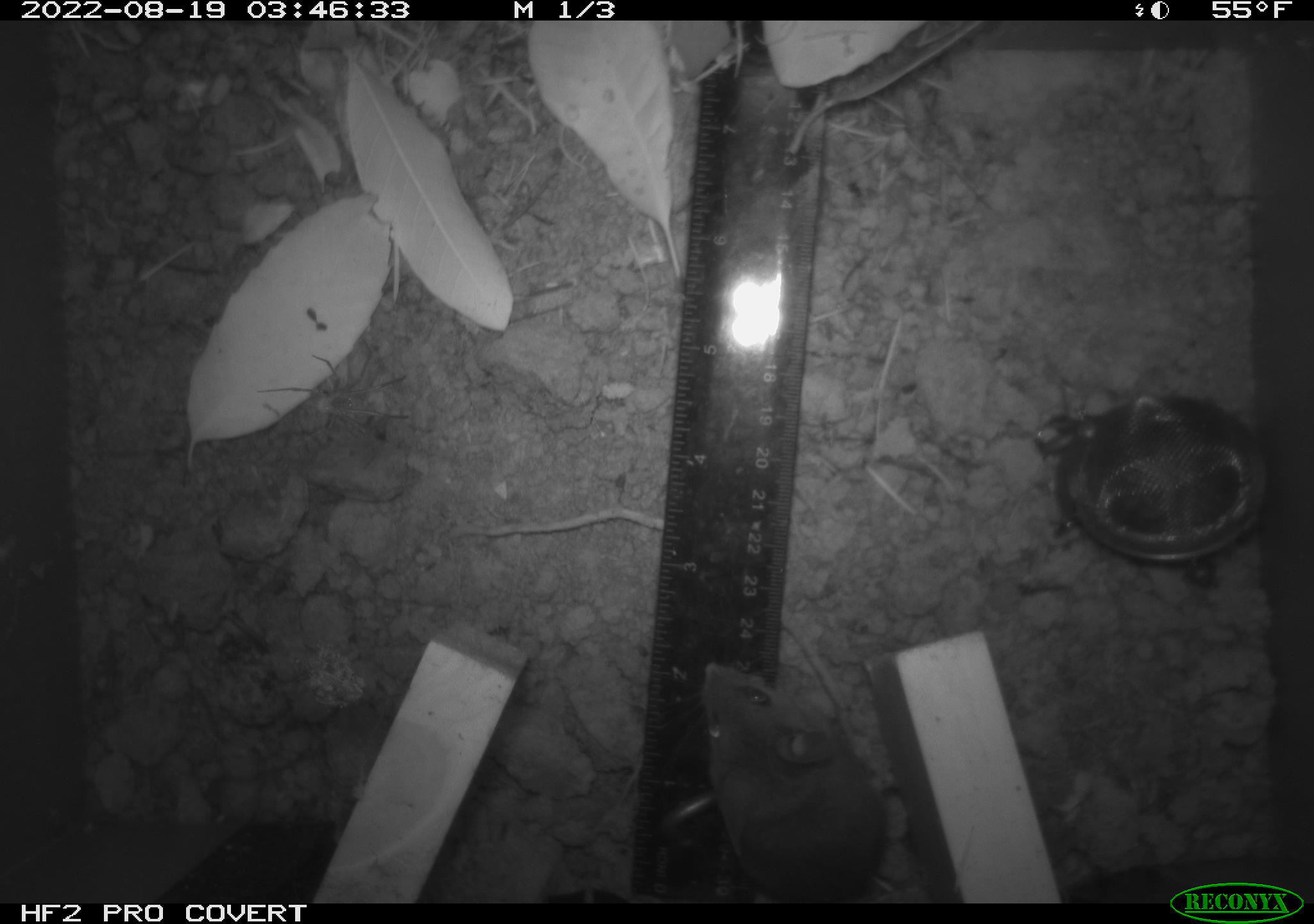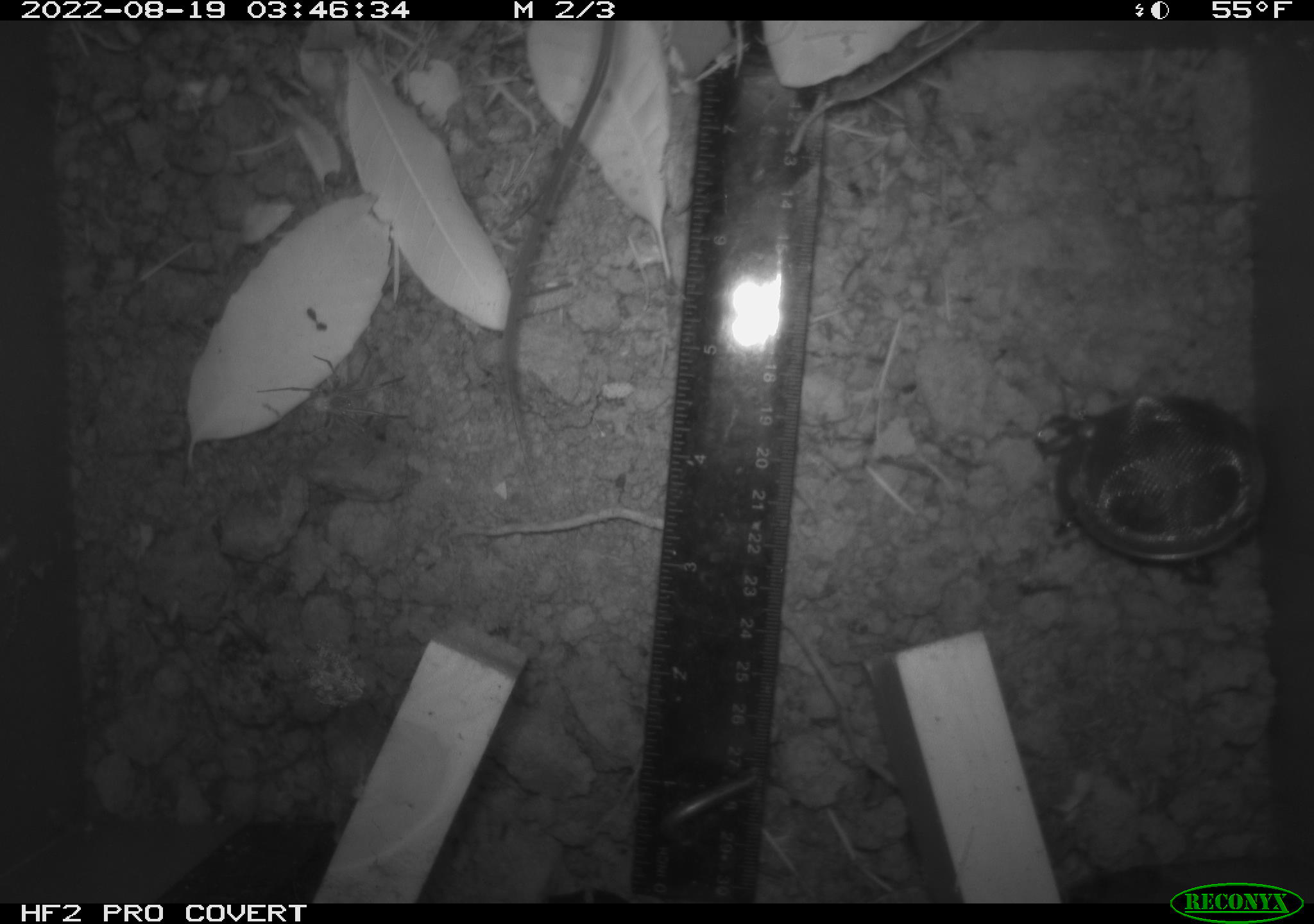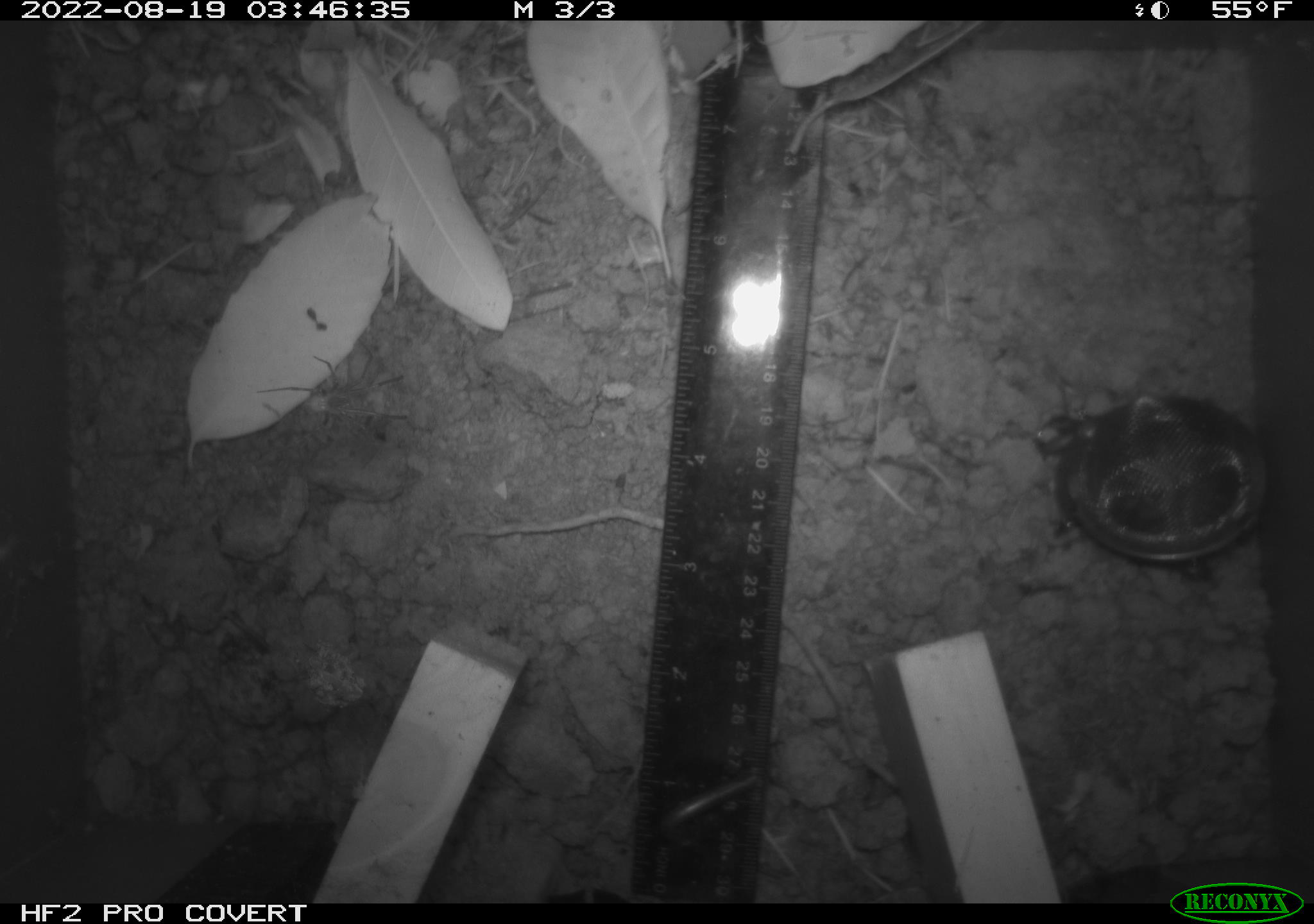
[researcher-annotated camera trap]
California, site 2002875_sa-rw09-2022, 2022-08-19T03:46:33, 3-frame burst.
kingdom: Animalia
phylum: Arthropoda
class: Arachnida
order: Araneae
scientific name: Araneae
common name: spider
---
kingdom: Animalia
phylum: Chordata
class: Mammalia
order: Rodentia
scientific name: Rodentia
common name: rodent